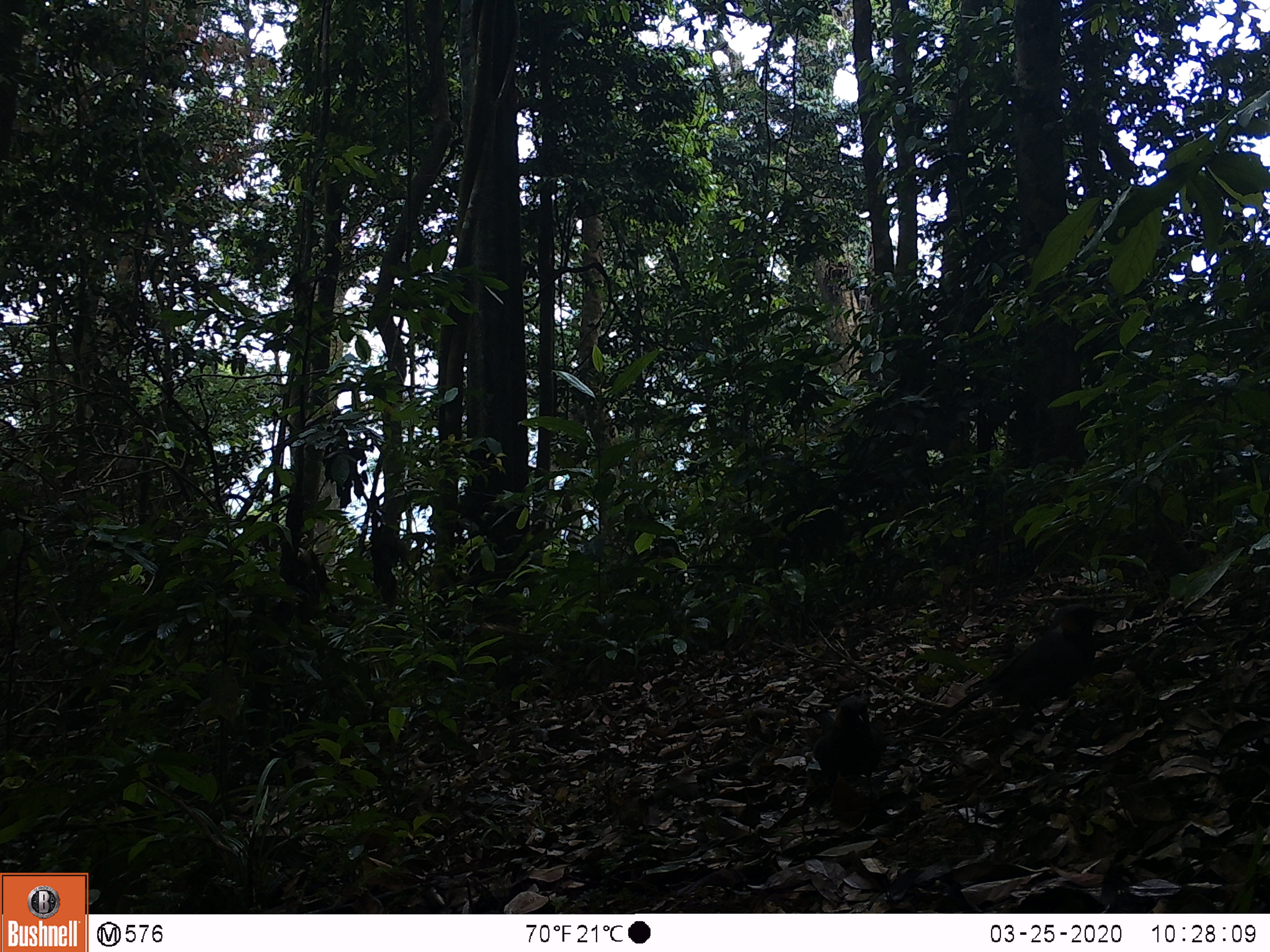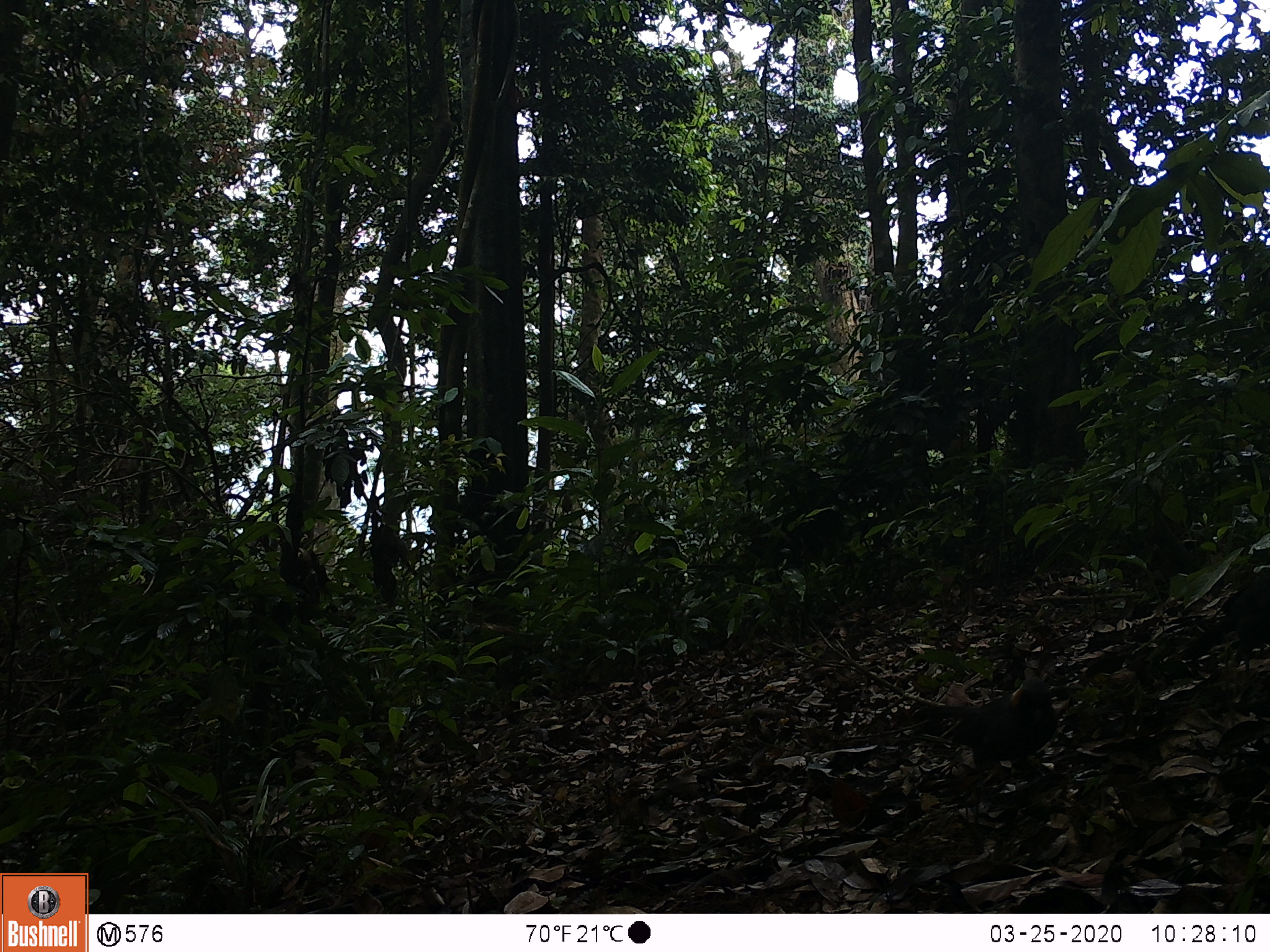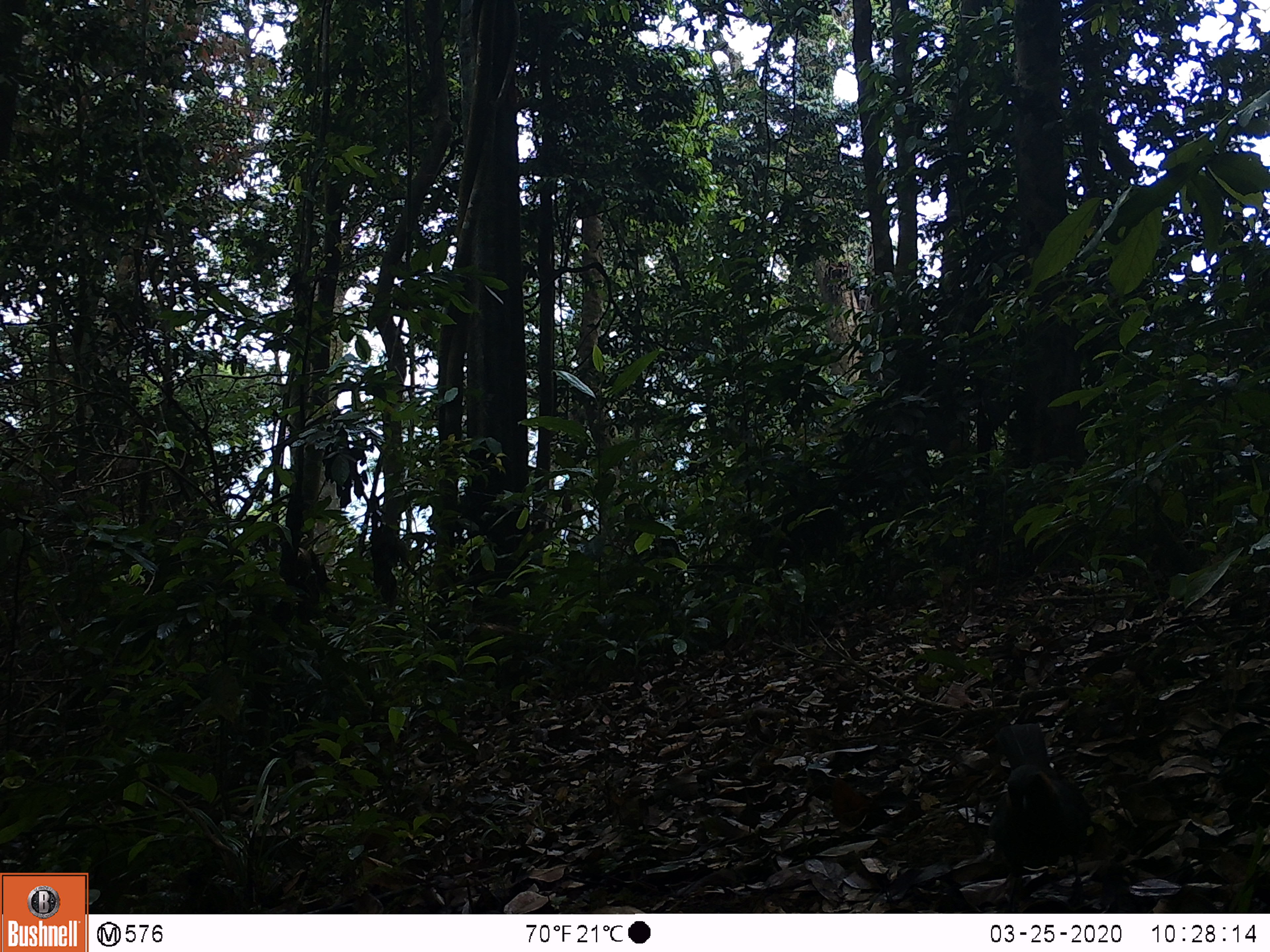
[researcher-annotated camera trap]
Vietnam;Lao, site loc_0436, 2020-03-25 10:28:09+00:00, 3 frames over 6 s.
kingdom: Animalia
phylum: Chordata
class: Aves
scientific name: Aves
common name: bird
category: unidentified bird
Unidentified bird (bird) (Aves). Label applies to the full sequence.